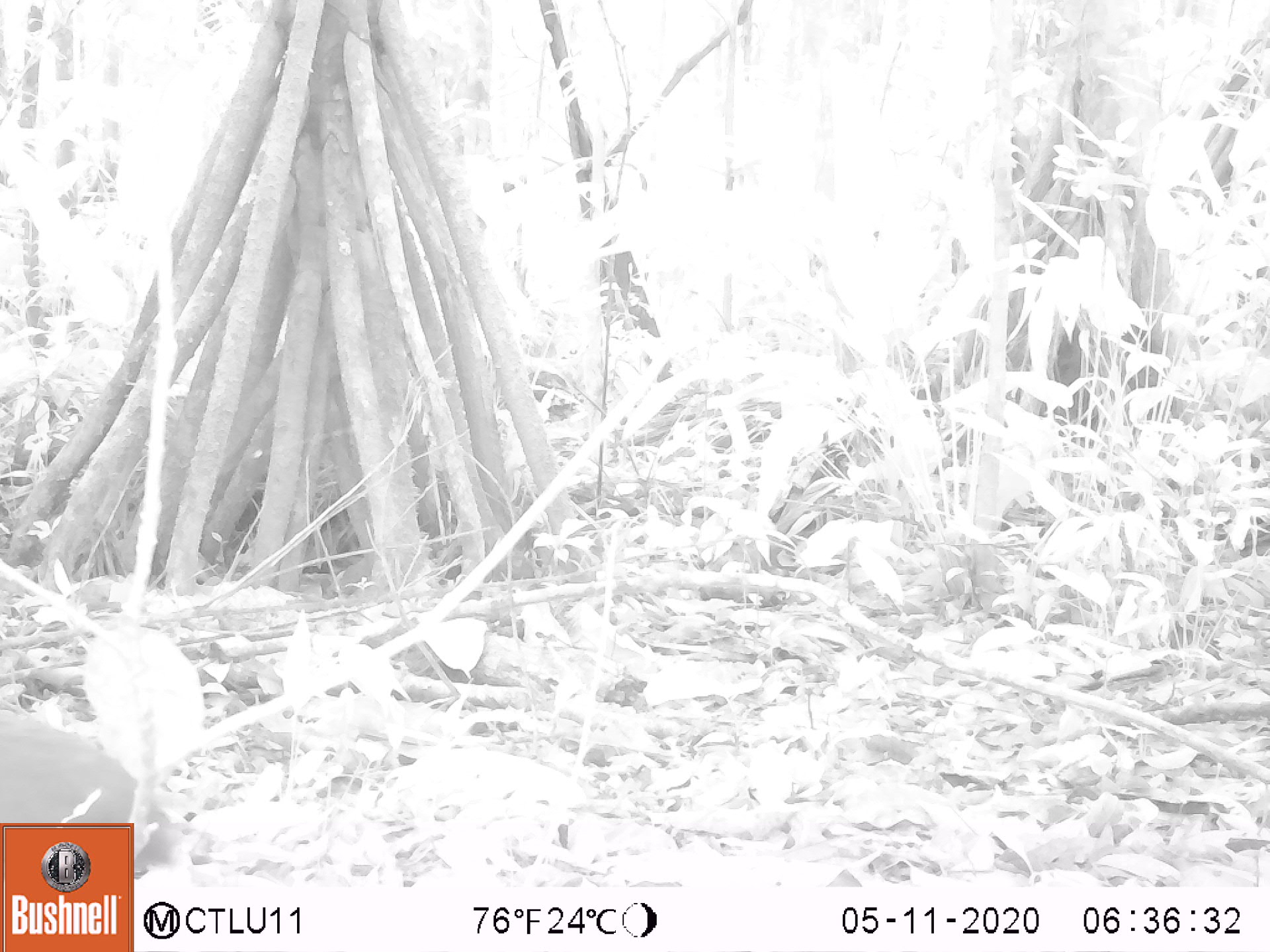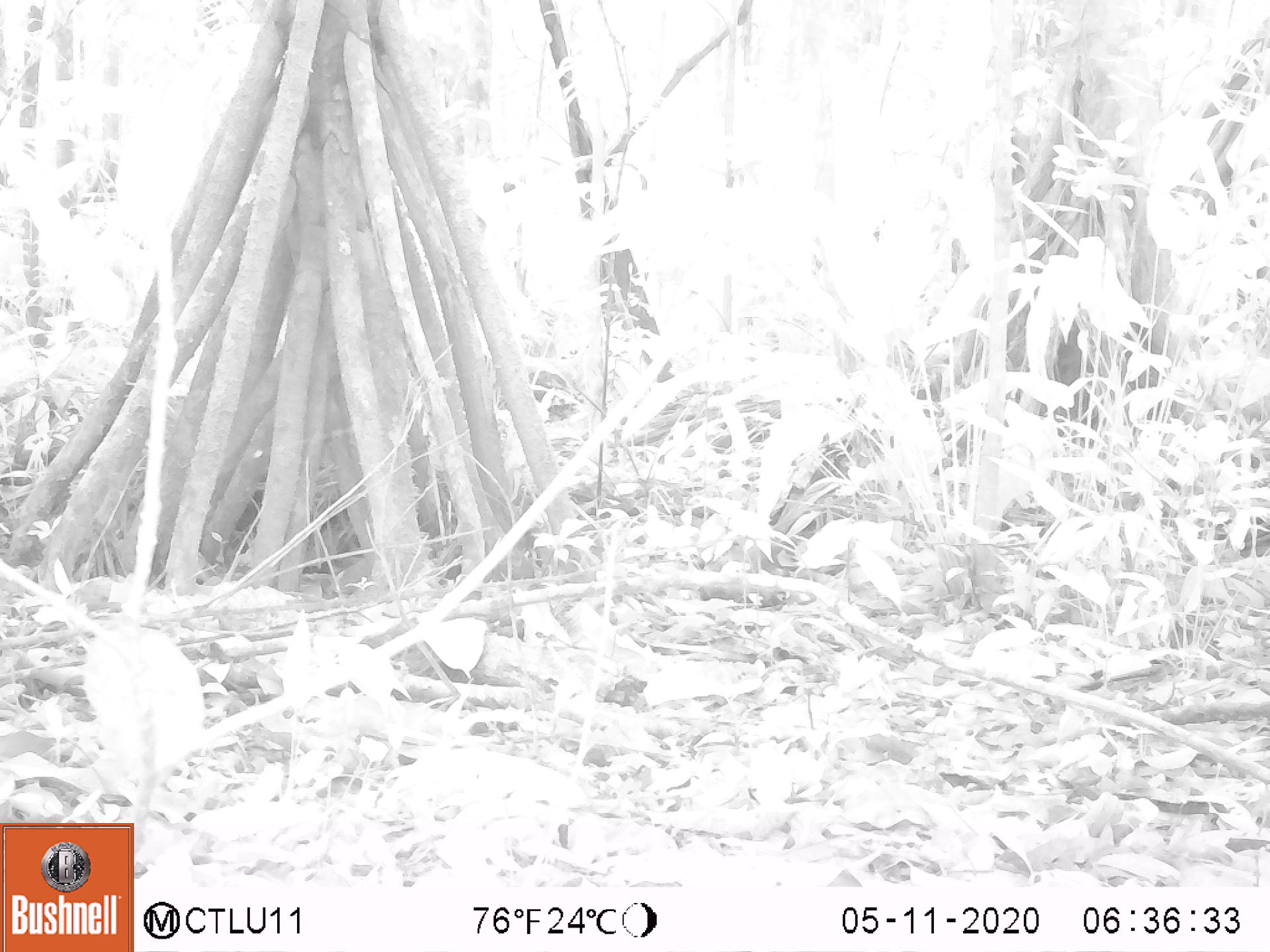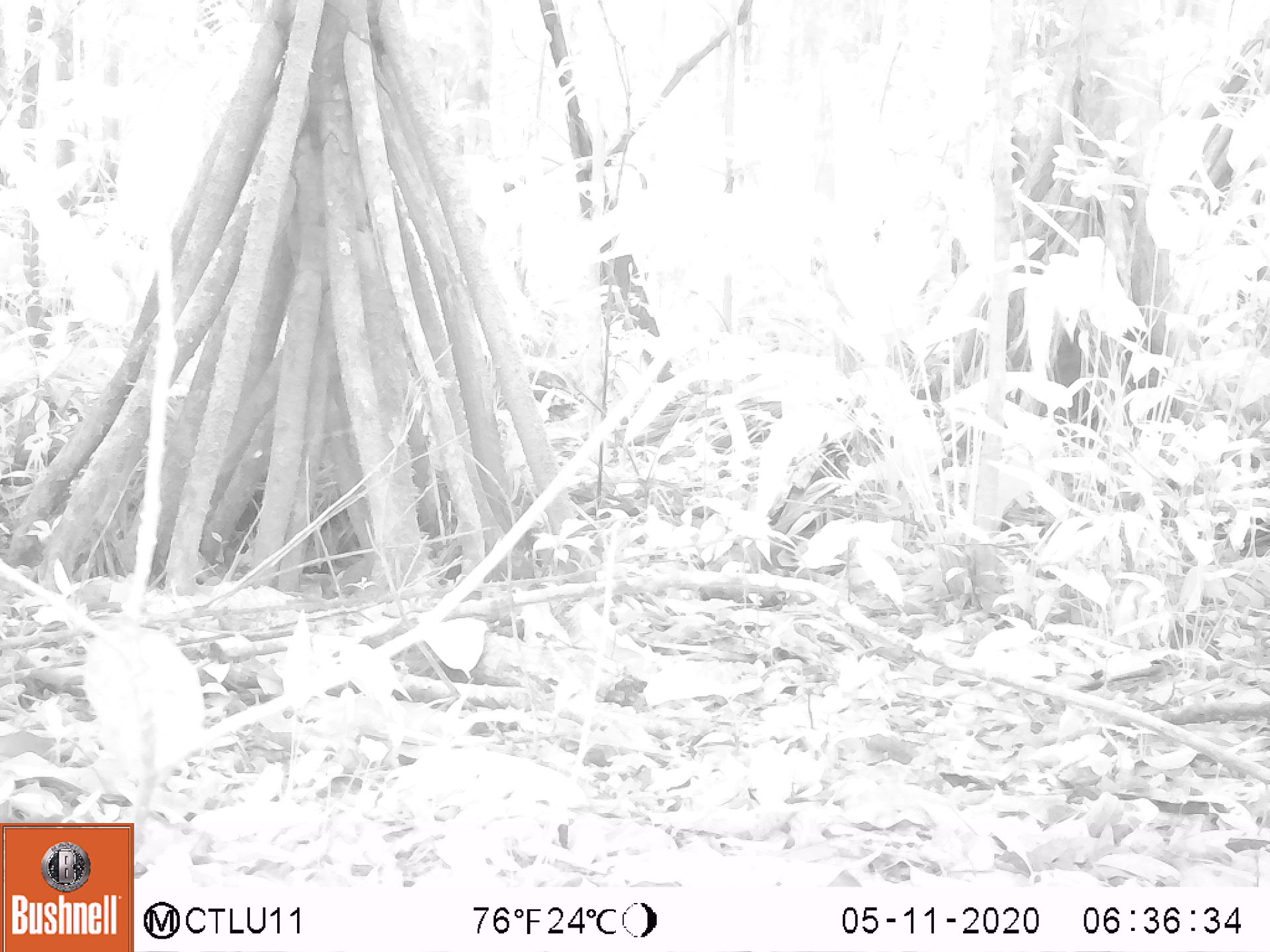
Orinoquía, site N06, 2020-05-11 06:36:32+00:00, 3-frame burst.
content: unidentified animal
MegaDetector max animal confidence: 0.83